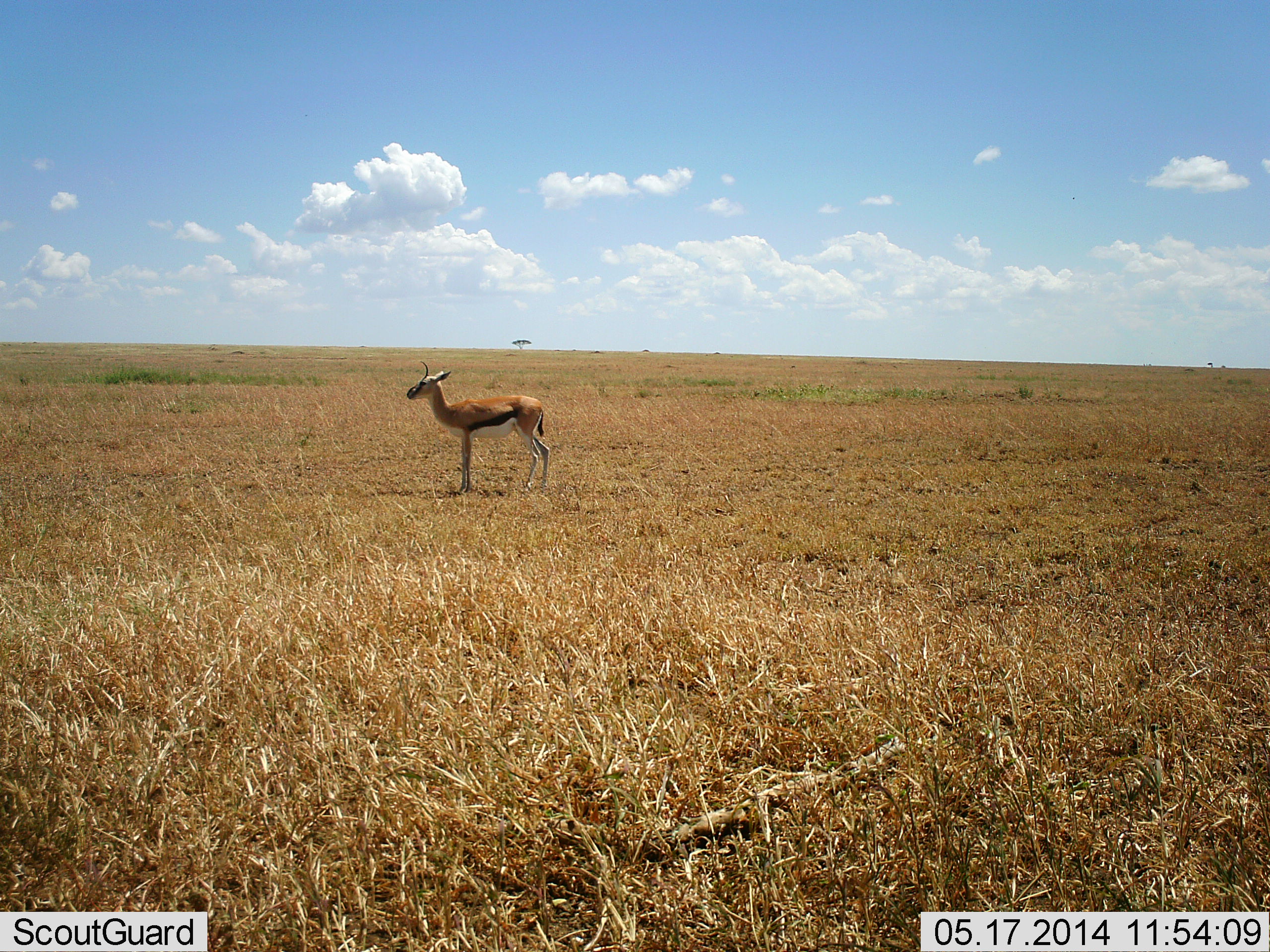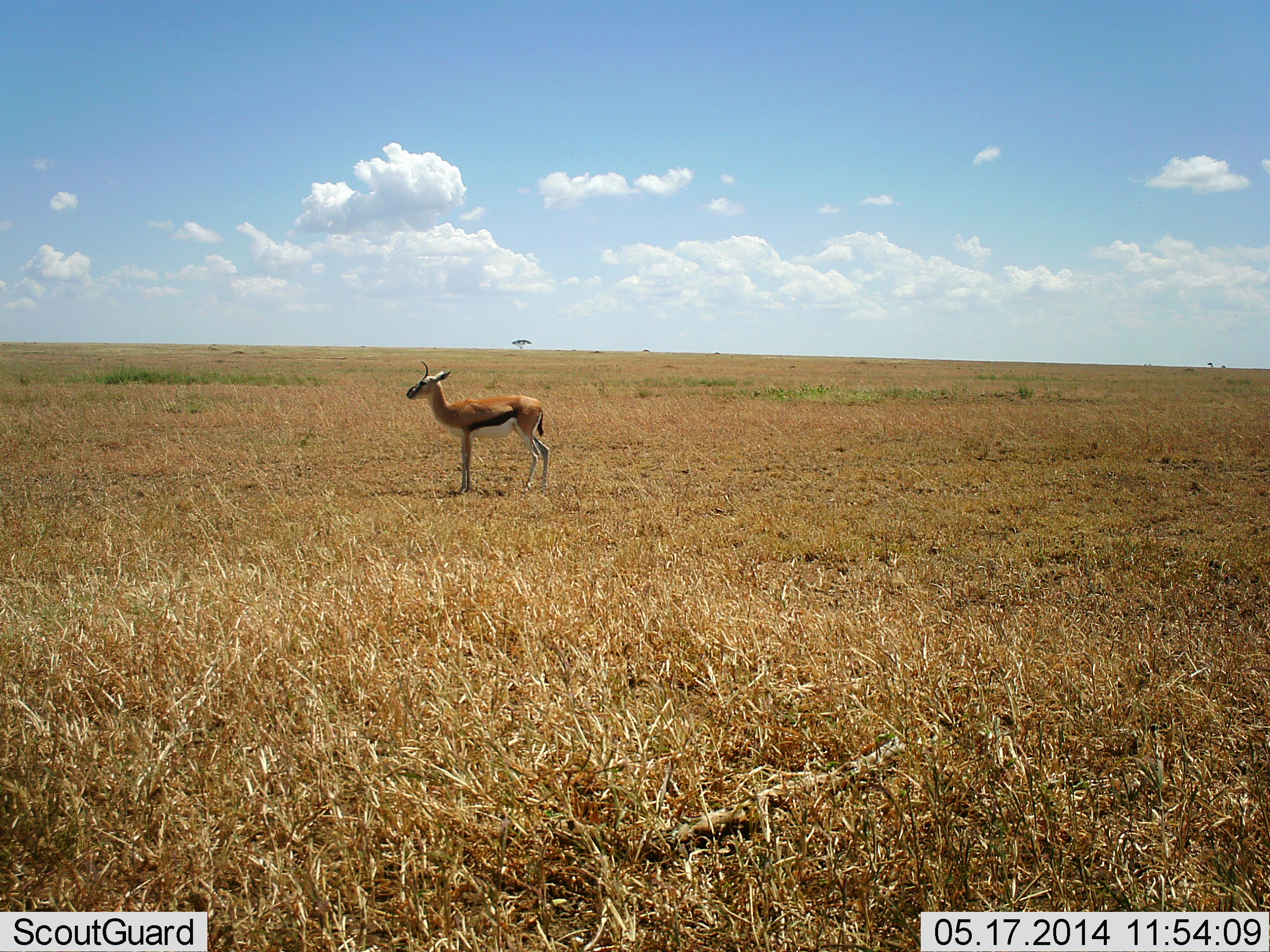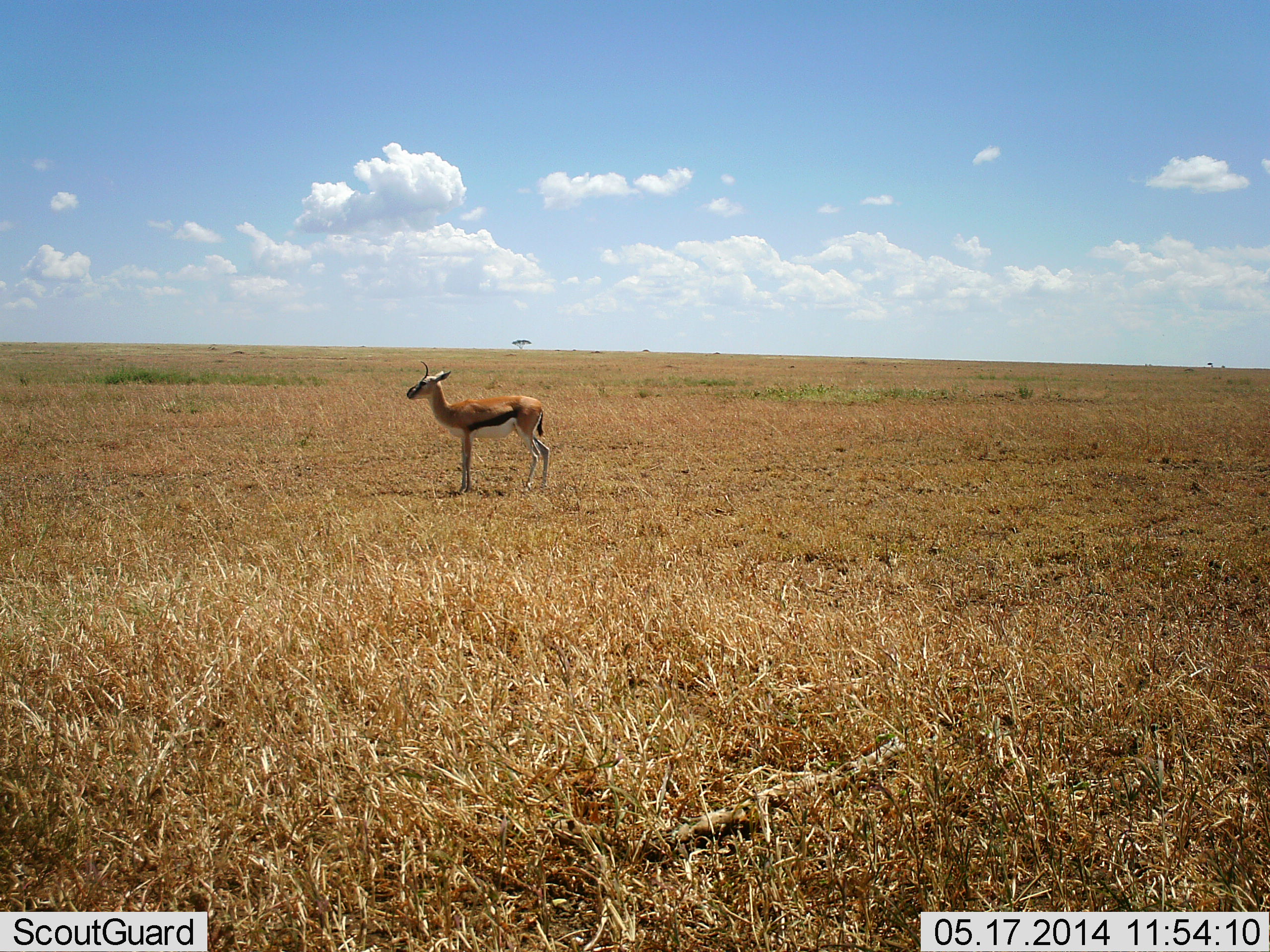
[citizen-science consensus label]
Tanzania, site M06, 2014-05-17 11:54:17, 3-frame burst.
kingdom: Animalia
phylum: Chordata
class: Mammalia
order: Artiodactyla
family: Bovidae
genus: Eudorcas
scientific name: Eudorcas thomsonii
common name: thomson's gazelle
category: gazellethomsons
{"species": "gazellethomsons (thomson's gazelle) (Eudorcas thomsonii)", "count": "1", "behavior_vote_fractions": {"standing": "90%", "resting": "0%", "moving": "10%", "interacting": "0%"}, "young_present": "10%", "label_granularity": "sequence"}